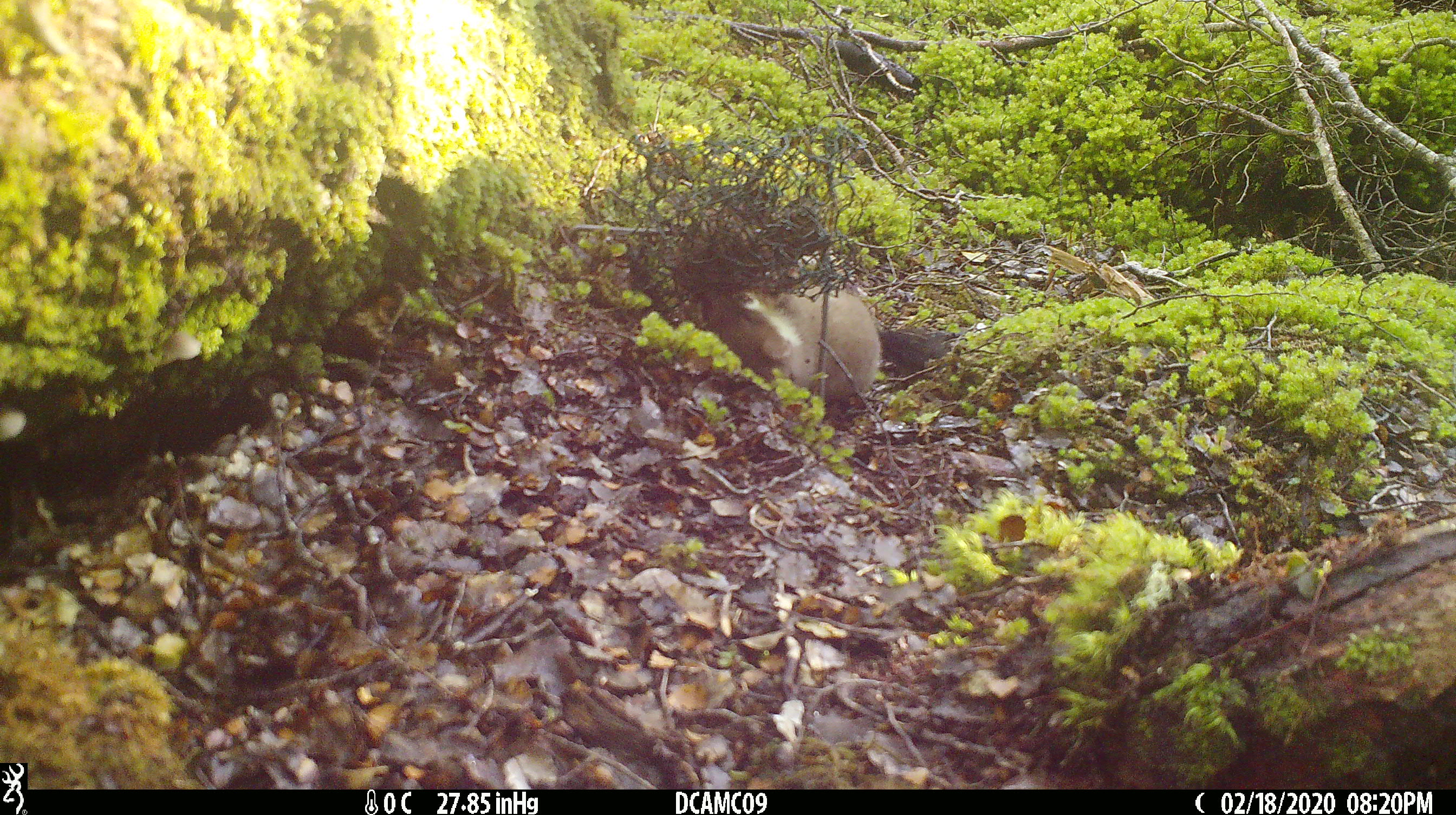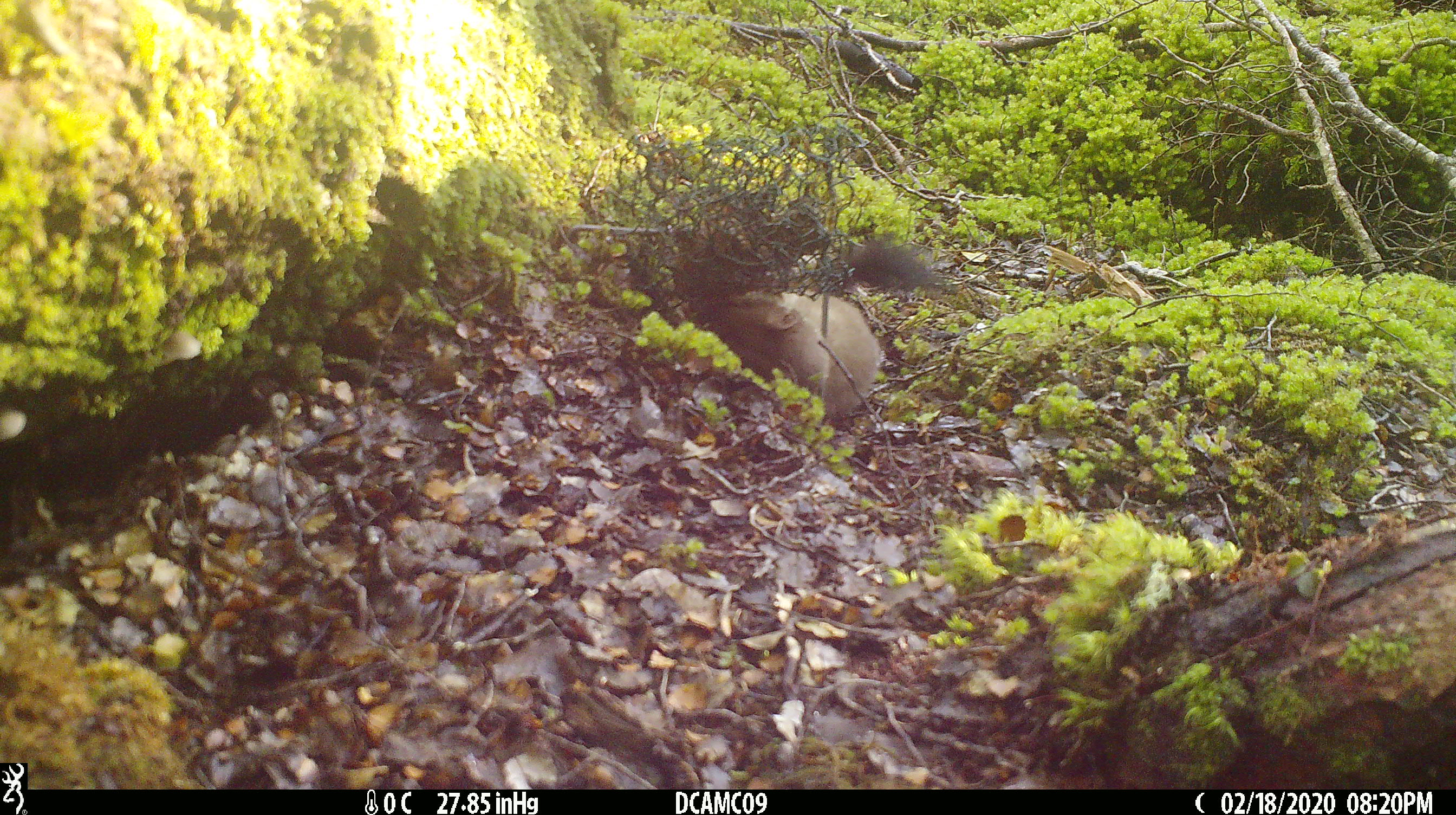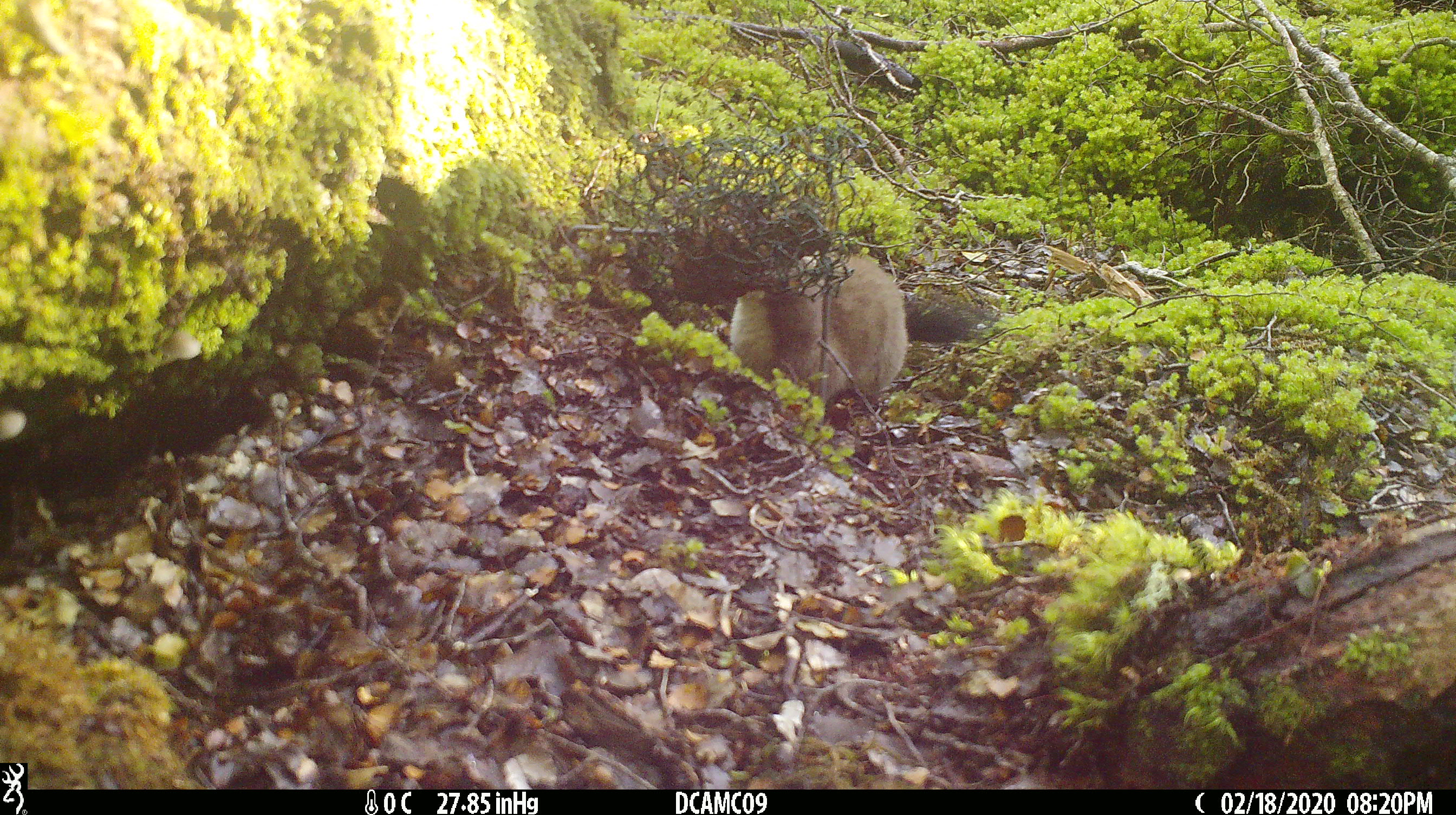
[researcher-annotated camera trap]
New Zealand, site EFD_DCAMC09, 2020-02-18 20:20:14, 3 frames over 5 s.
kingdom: Animalia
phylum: Chordata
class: Mammalia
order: Carnivora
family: Mustelidae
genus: Mustela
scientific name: Mustela erminea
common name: stoat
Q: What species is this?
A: Stoat (Mustela erminea).